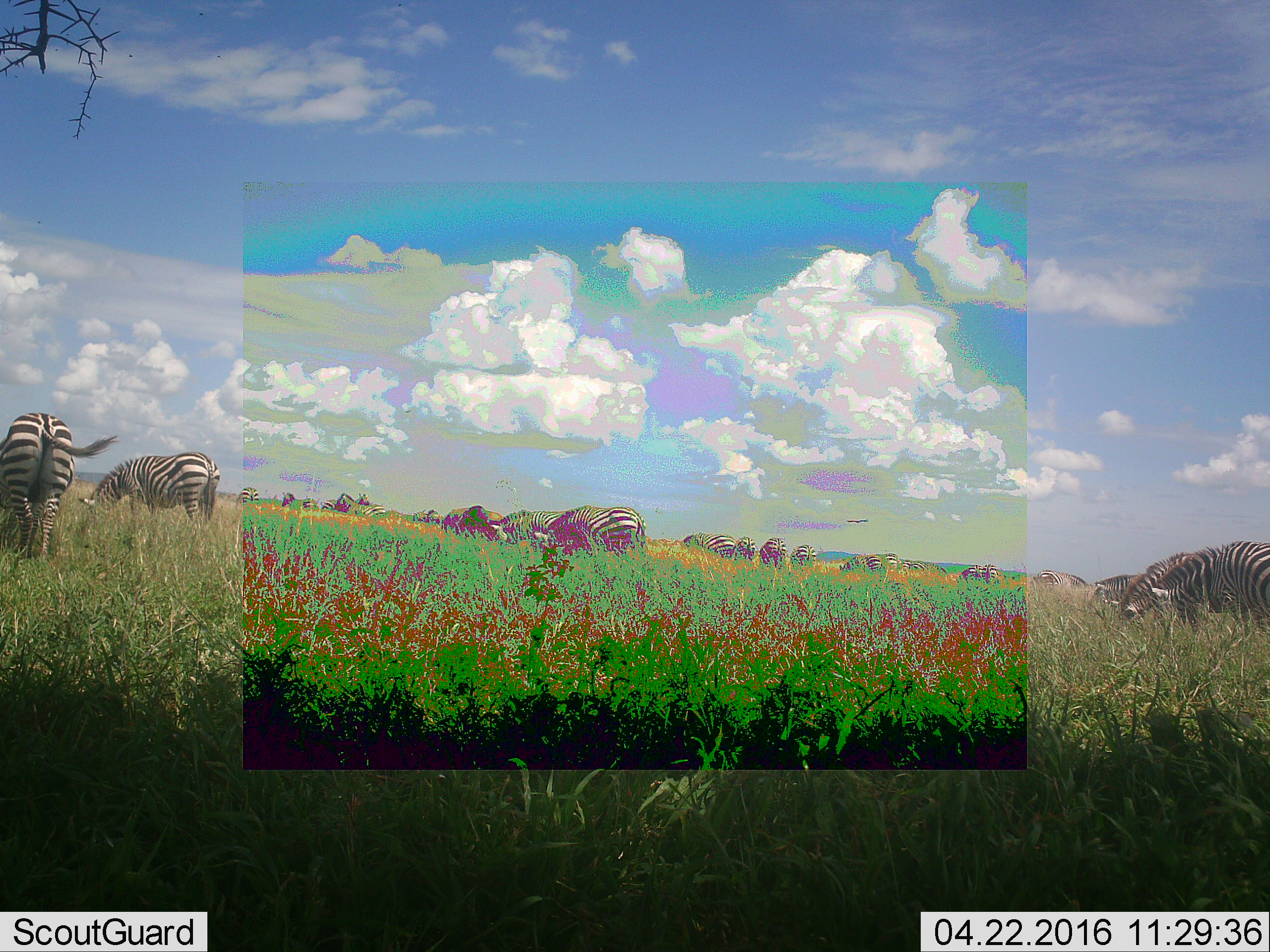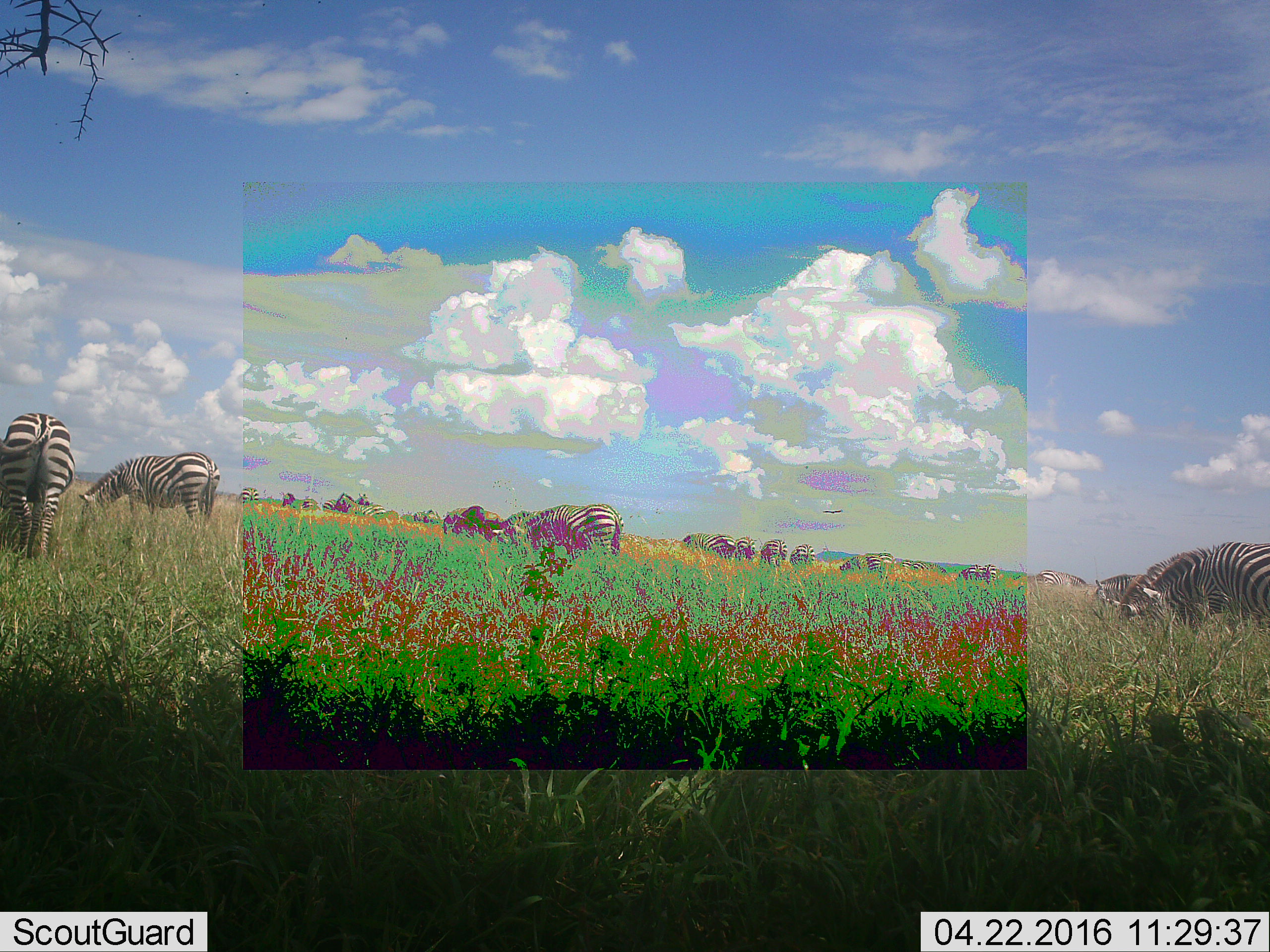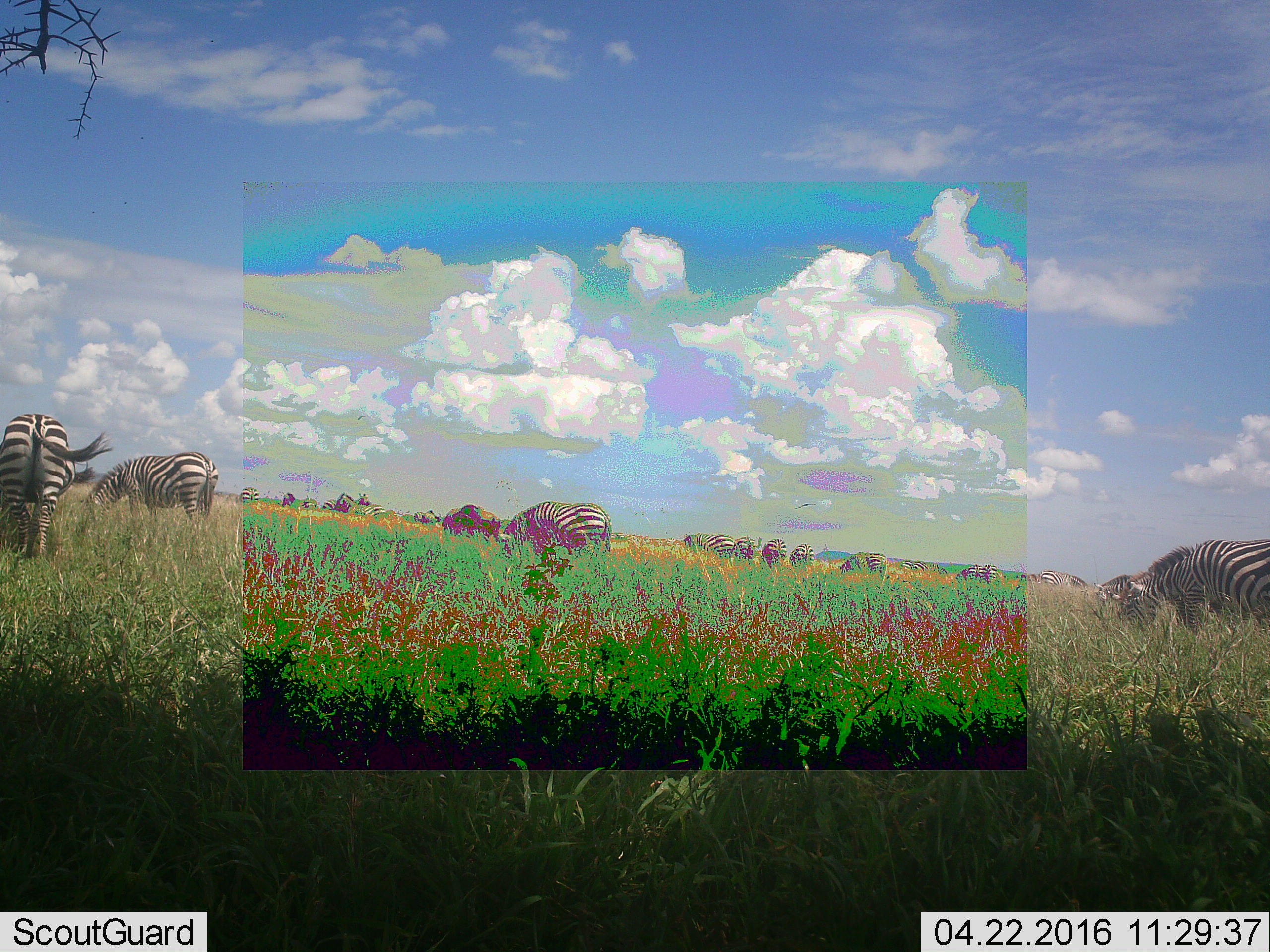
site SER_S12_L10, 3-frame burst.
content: unidentified animal